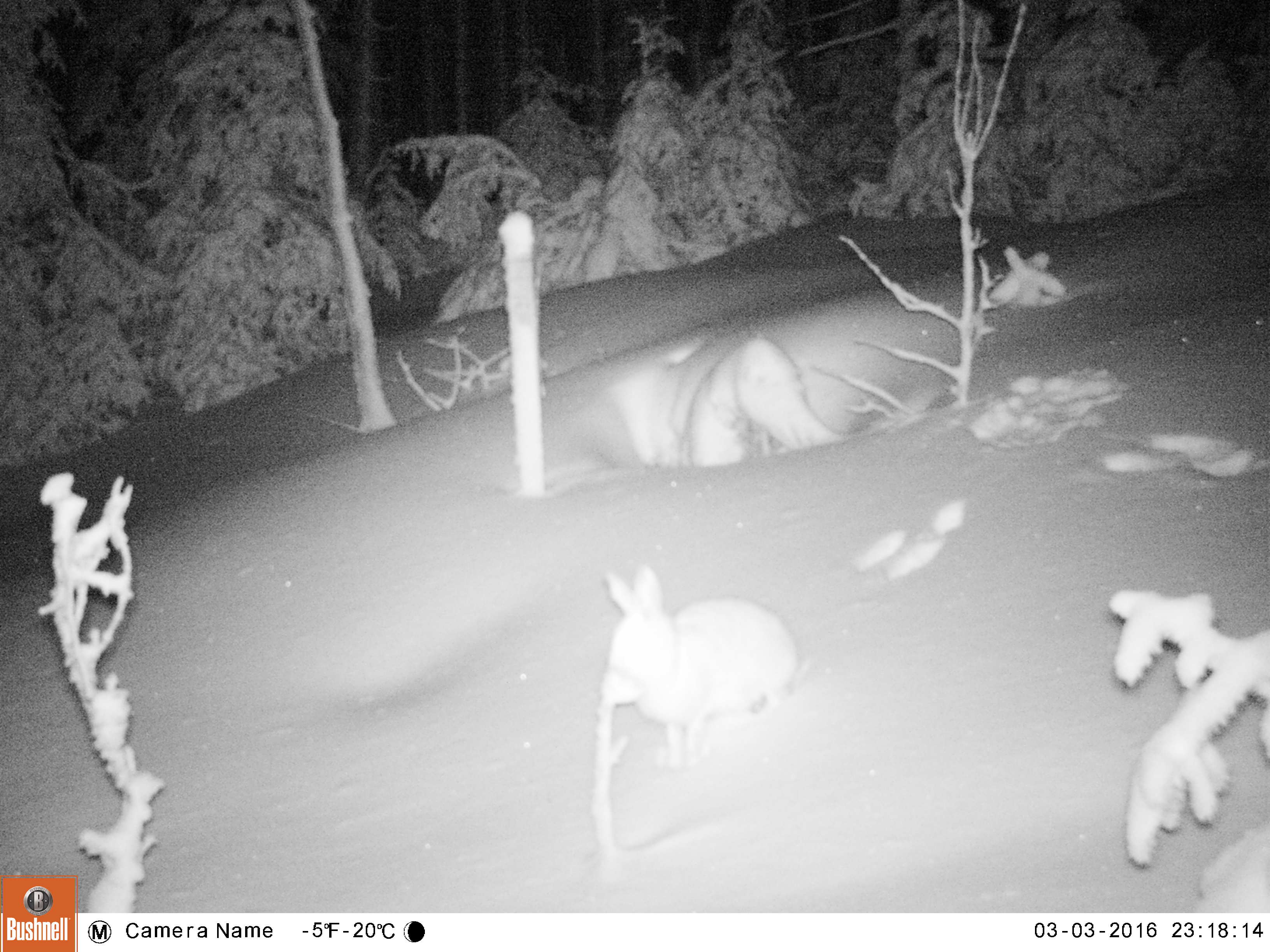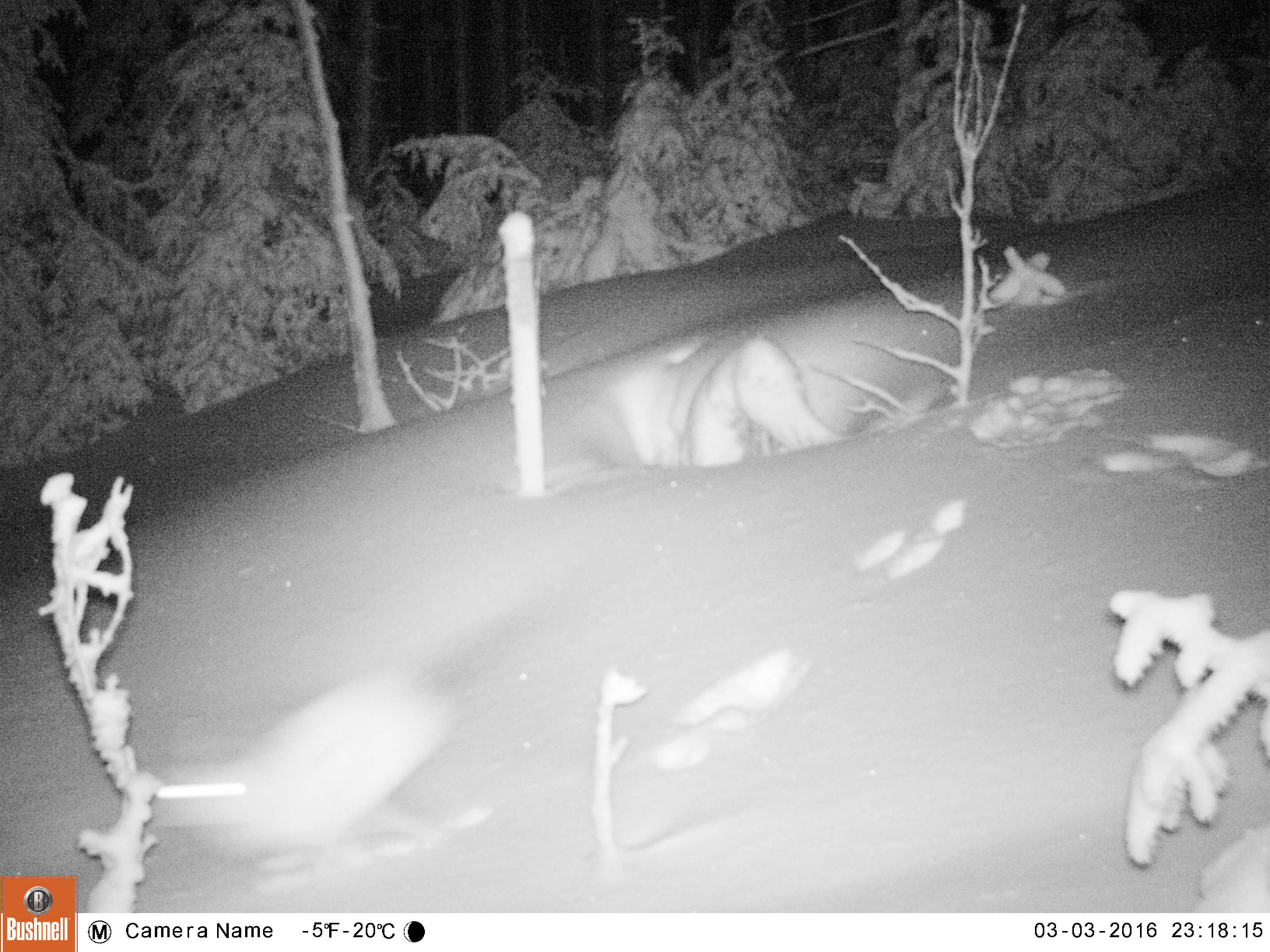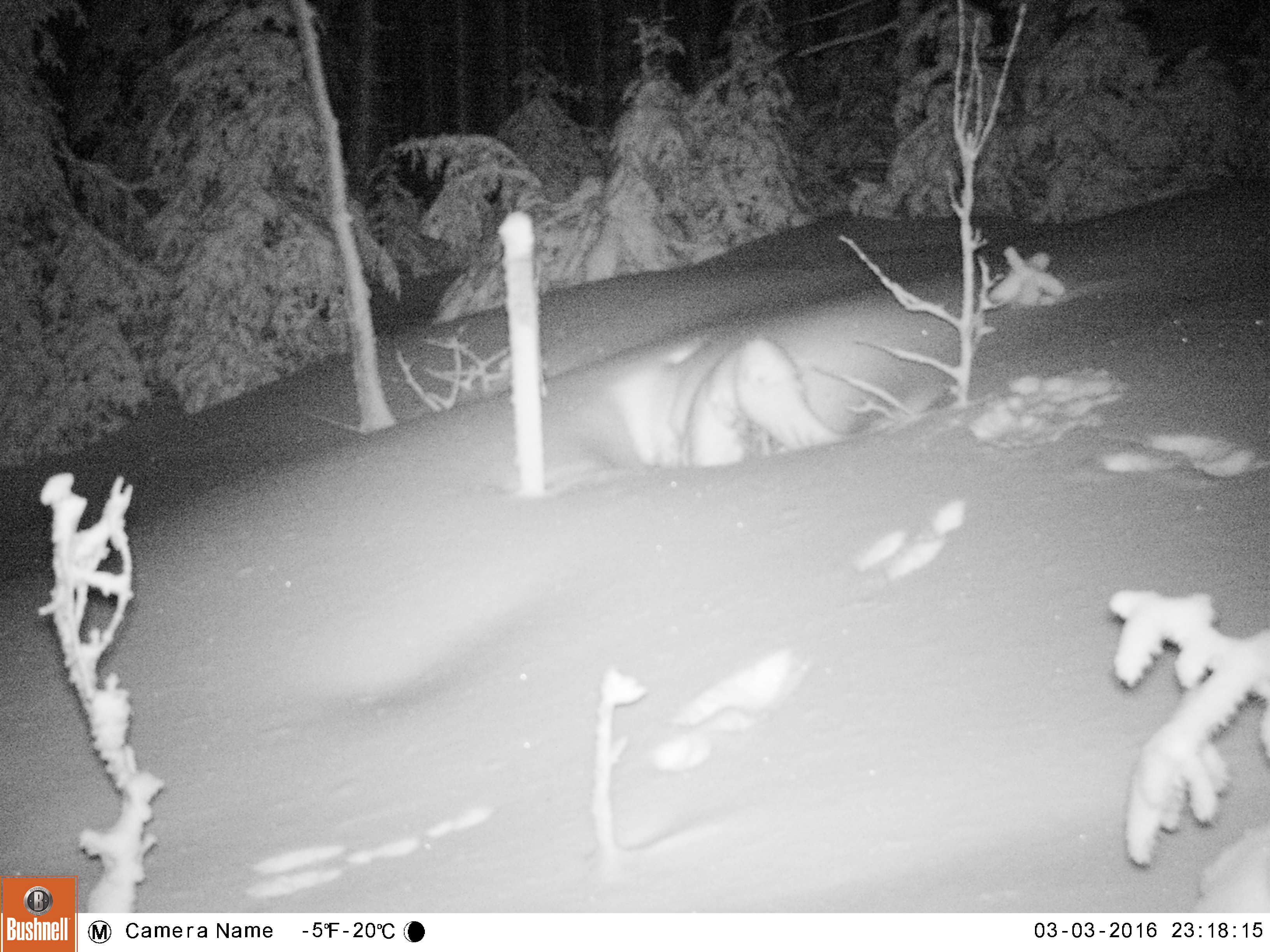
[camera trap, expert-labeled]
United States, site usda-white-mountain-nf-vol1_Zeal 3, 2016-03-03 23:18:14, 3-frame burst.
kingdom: Animalia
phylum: Chordata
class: Mammalia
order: Lagomorpha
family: Leporidae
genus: Lepus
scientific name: Lepus americanus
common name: snowshoe hare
Snowshoe hare (Lepus americanus).